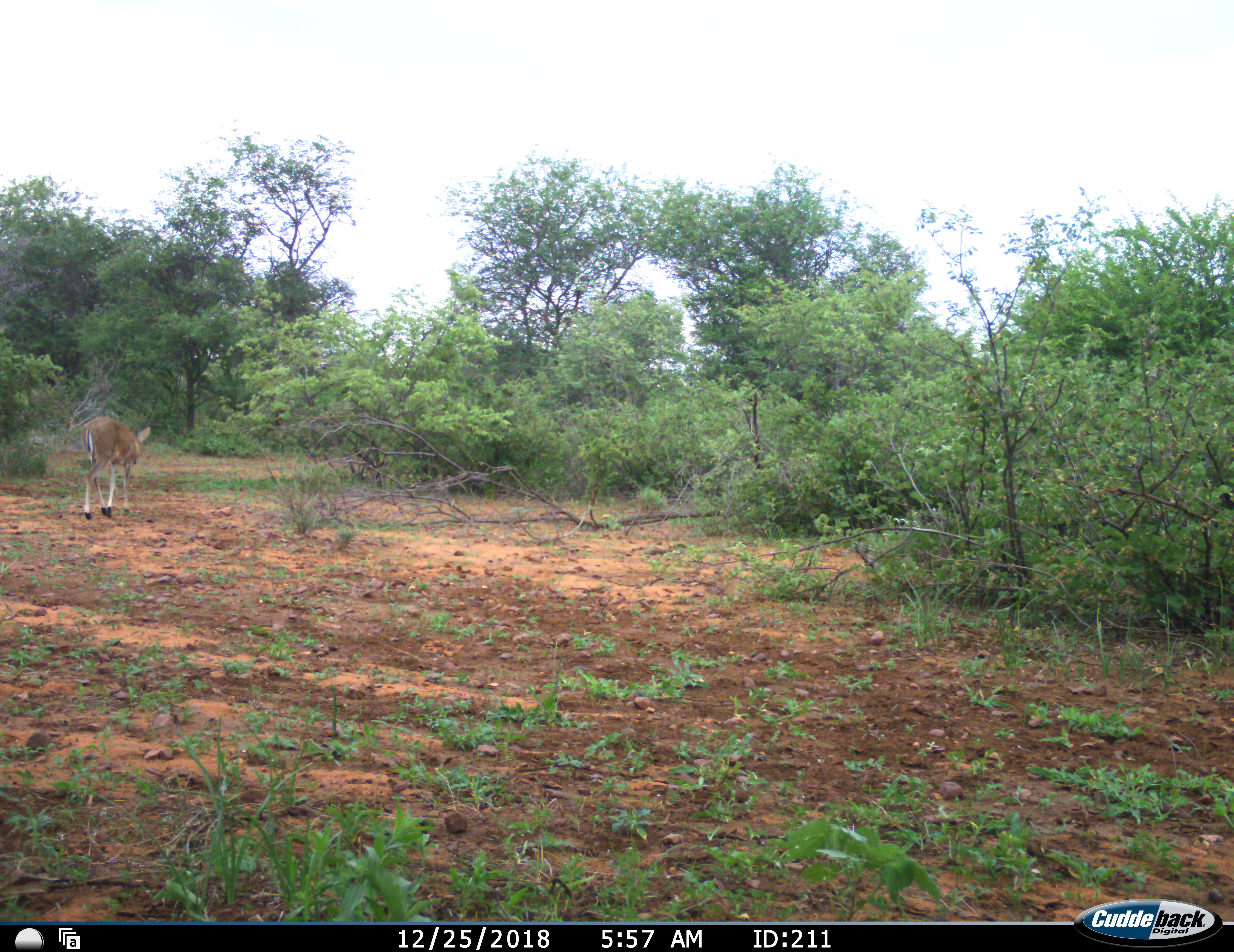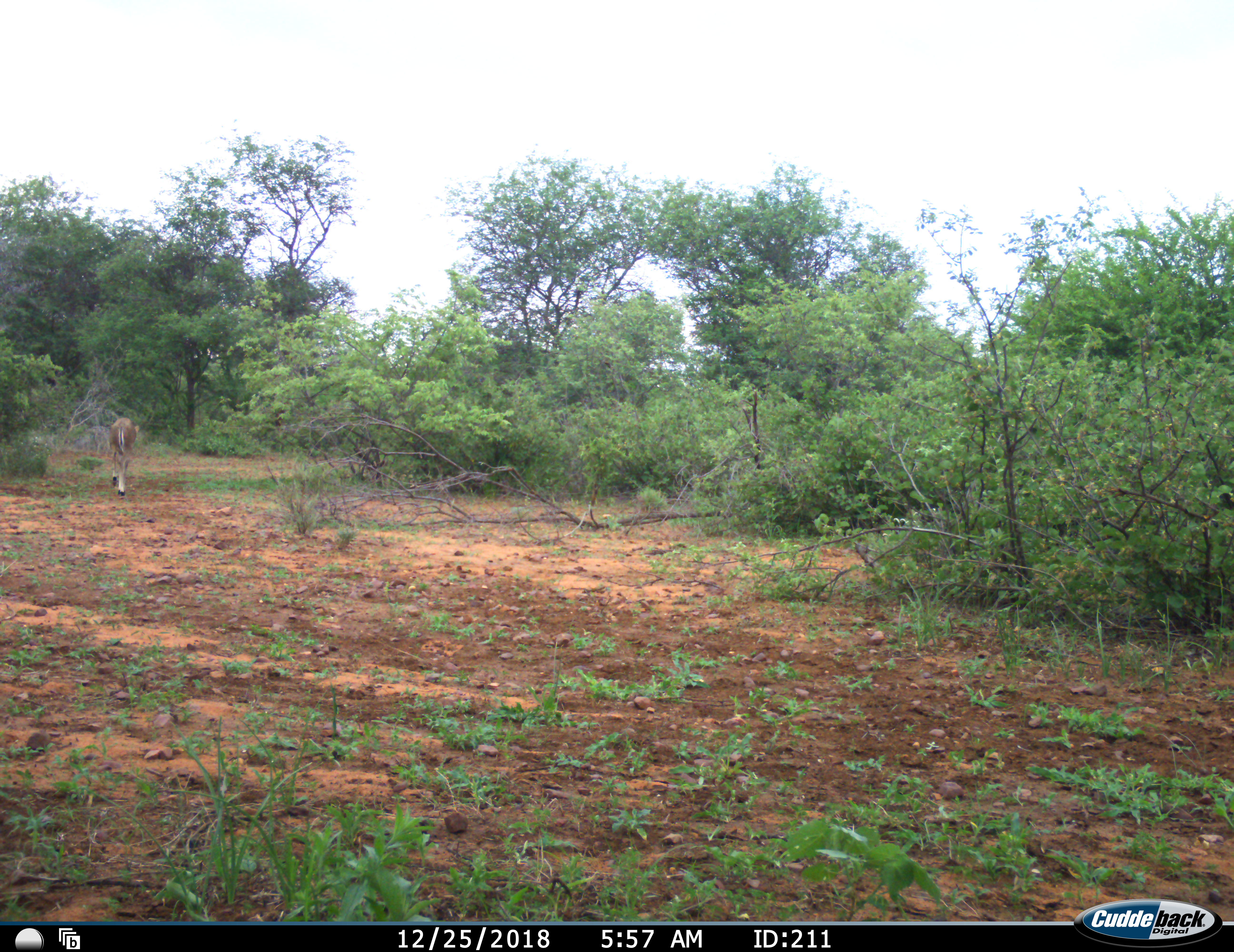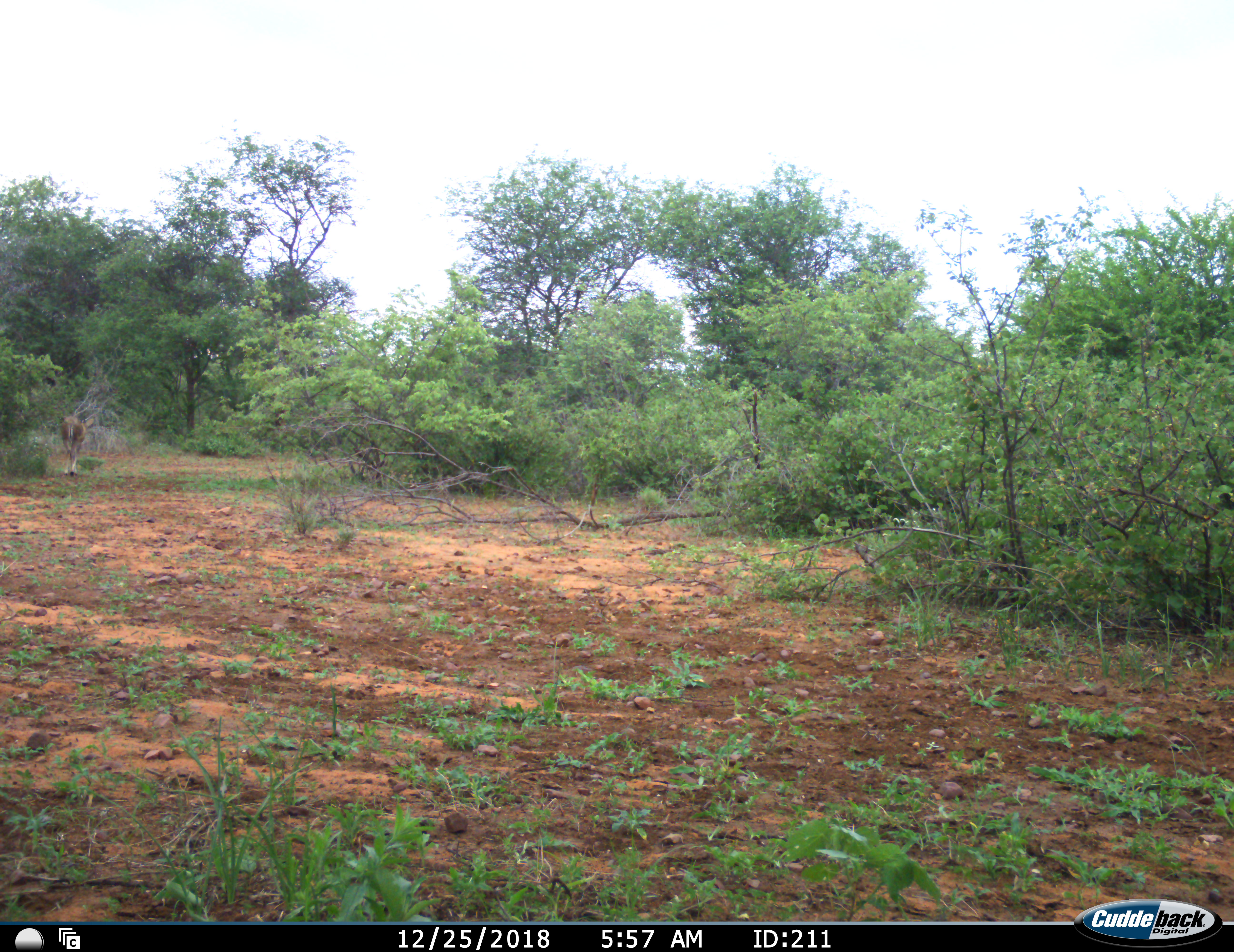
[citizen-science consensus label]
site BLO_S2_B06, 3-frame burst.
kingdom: Animalia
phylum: Chordata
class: Mammalia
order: Artiodactyla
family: Bovidae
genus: Aepyceros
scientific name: Aepyceros melampus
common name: impala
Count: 1.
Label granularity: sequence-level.